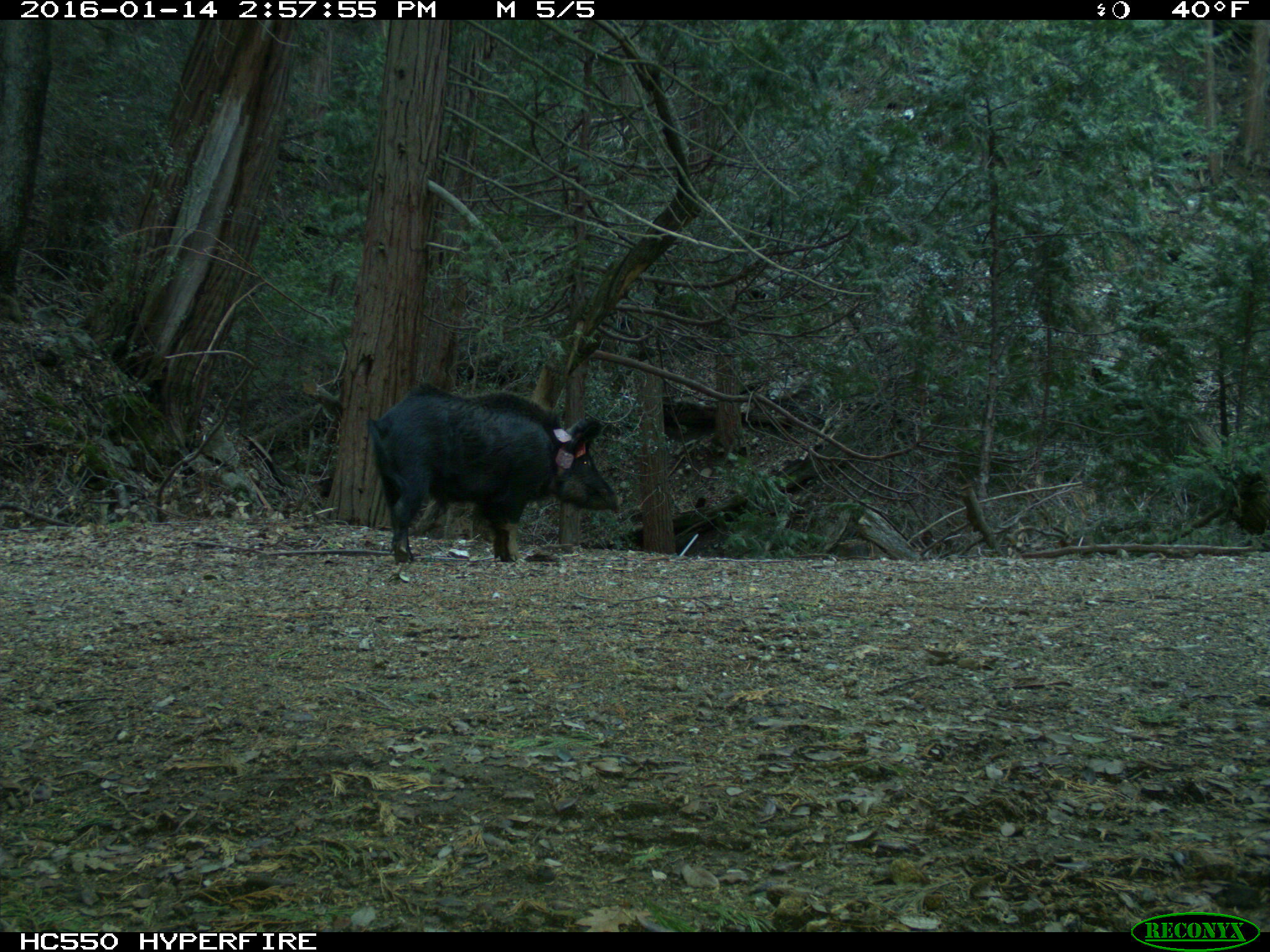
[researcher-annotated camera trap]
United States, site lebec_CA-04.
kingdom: Animalia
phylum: Chordata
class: Mammalia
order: Artiodactyla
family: Suidae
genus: Sus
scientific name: Sus scrofa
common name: wild boar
Sus scrofa (wild boar).